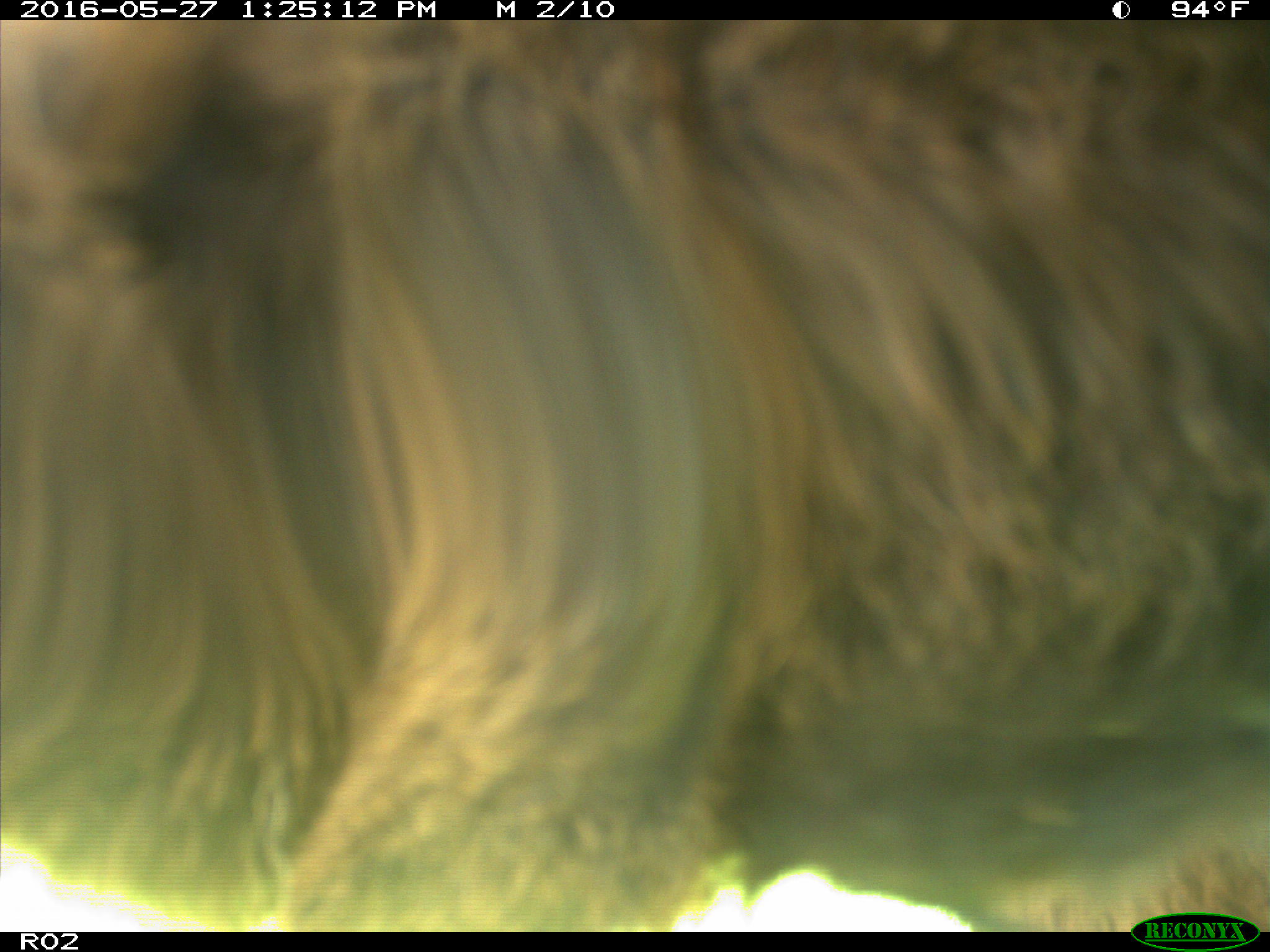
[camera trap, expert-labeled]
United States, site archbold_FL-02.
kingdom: Animalia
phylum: Chordata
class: Mammalia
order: Artiodactyla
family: Bovidae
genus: Bos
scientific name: Bos taurus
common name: domestic cow